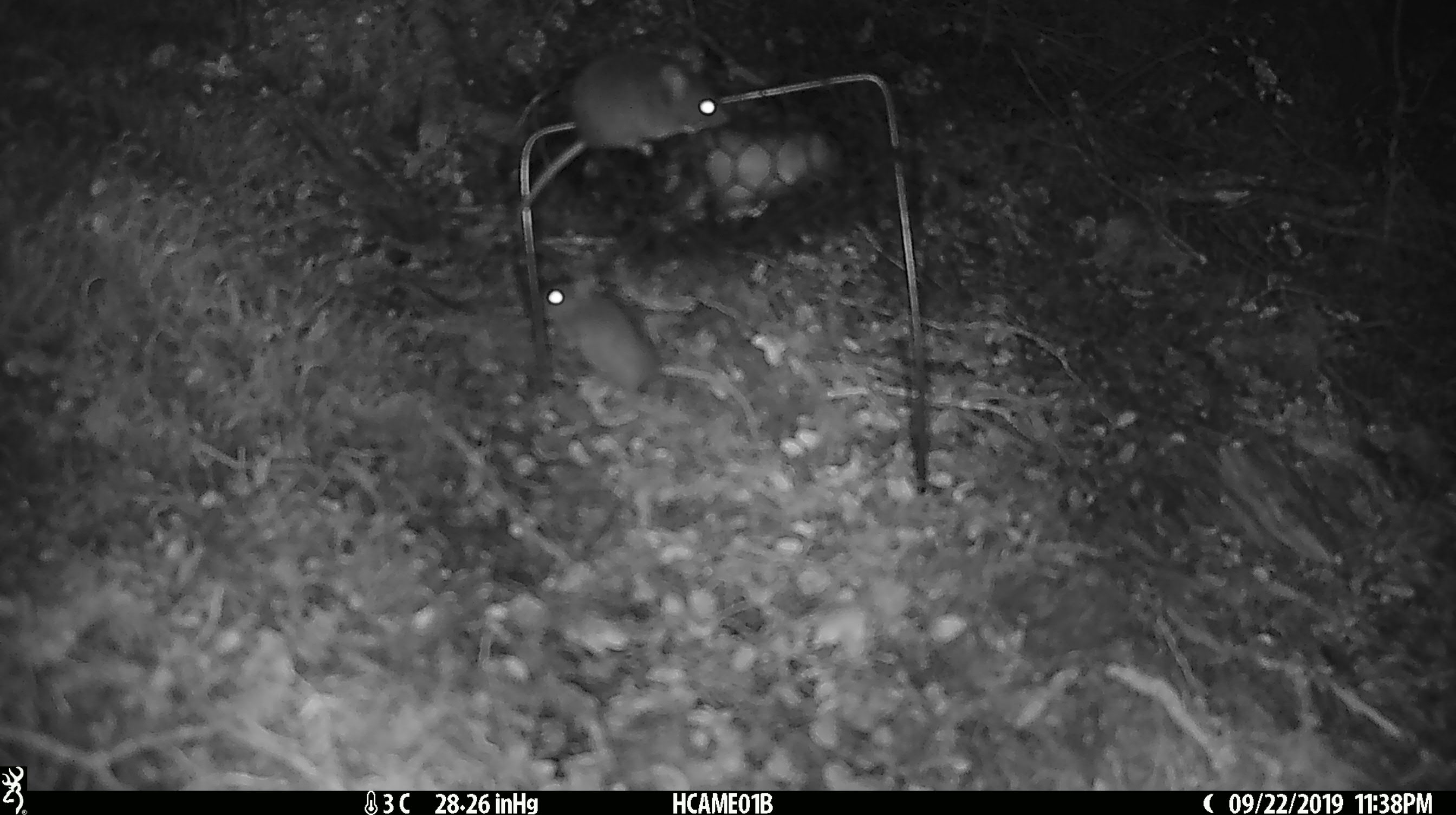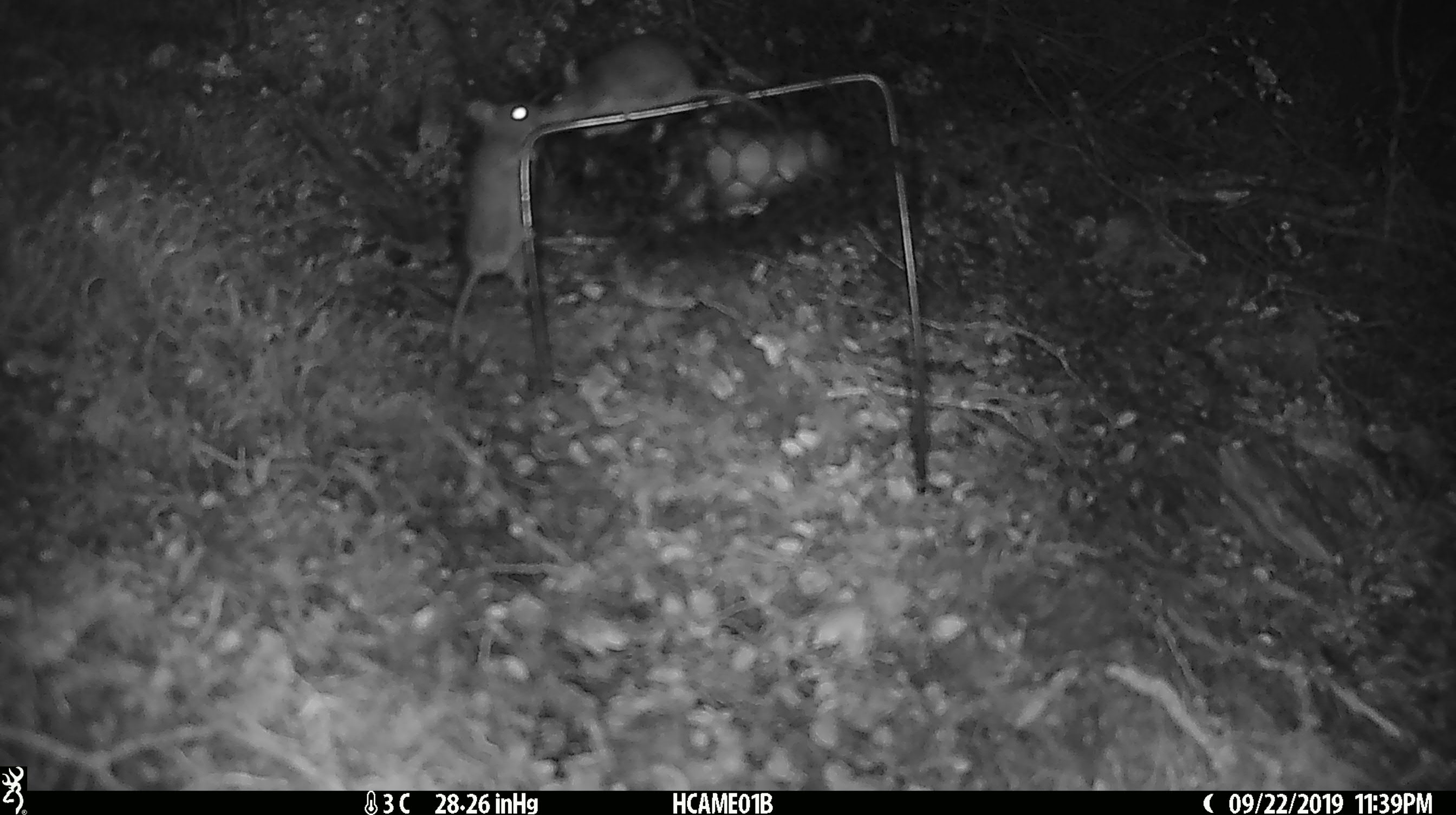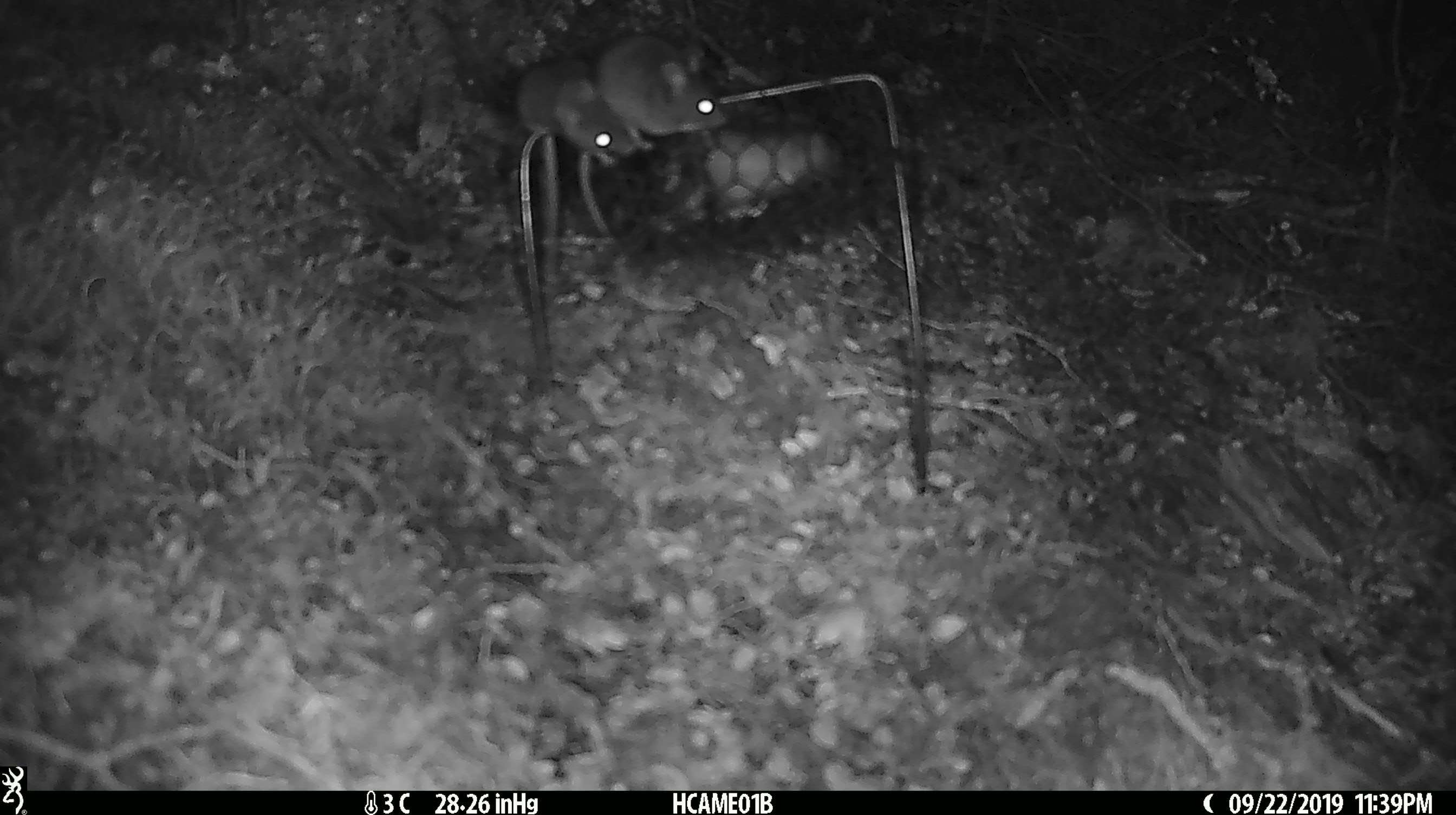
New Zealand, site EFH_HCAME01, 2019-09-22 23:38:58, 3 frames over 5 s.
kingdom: Animalia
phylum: Chordata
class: Mammalia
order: Rodentia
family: Muridae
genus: Mus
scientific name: Mus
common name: mouse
Mouse (Mus).